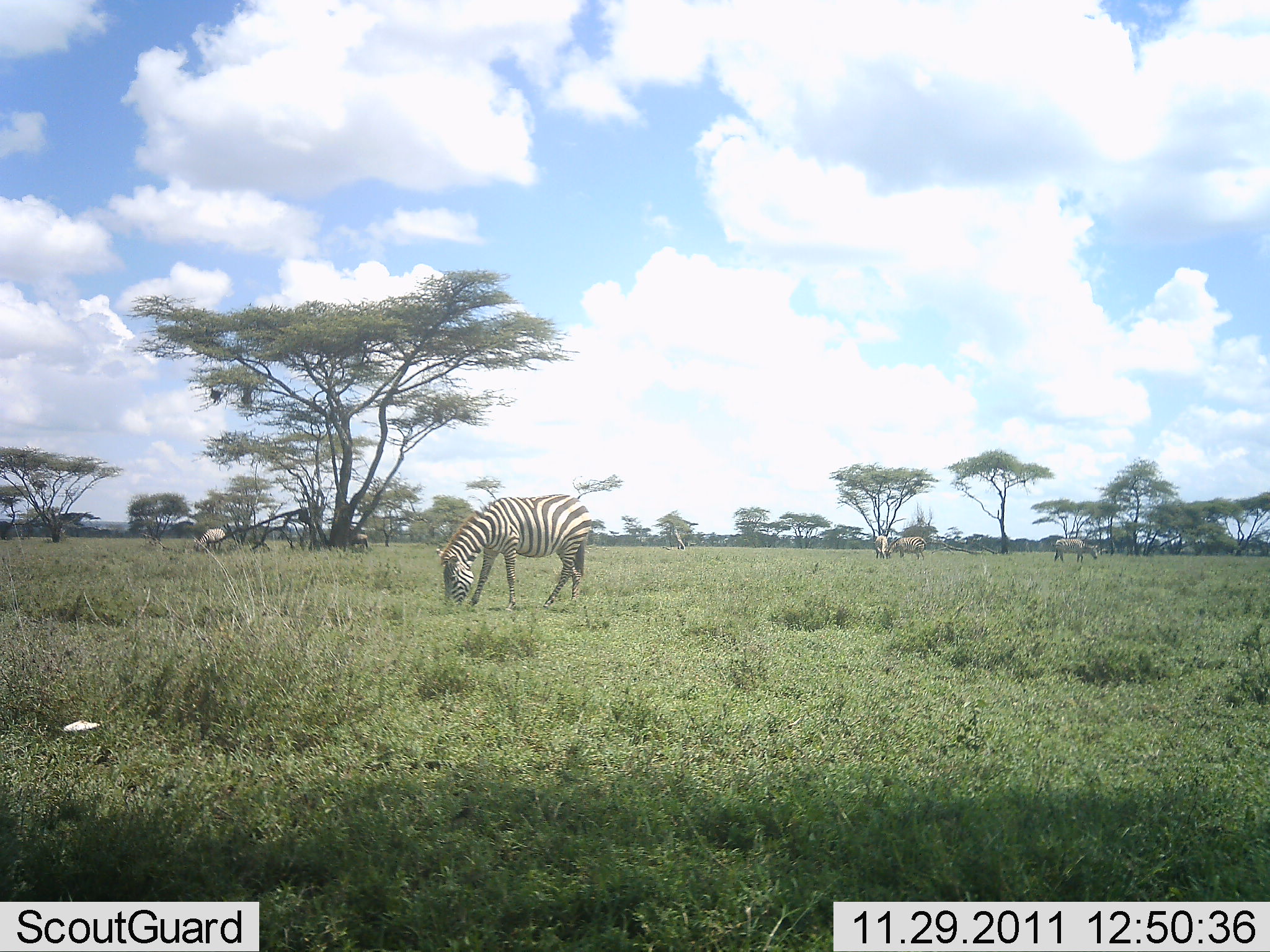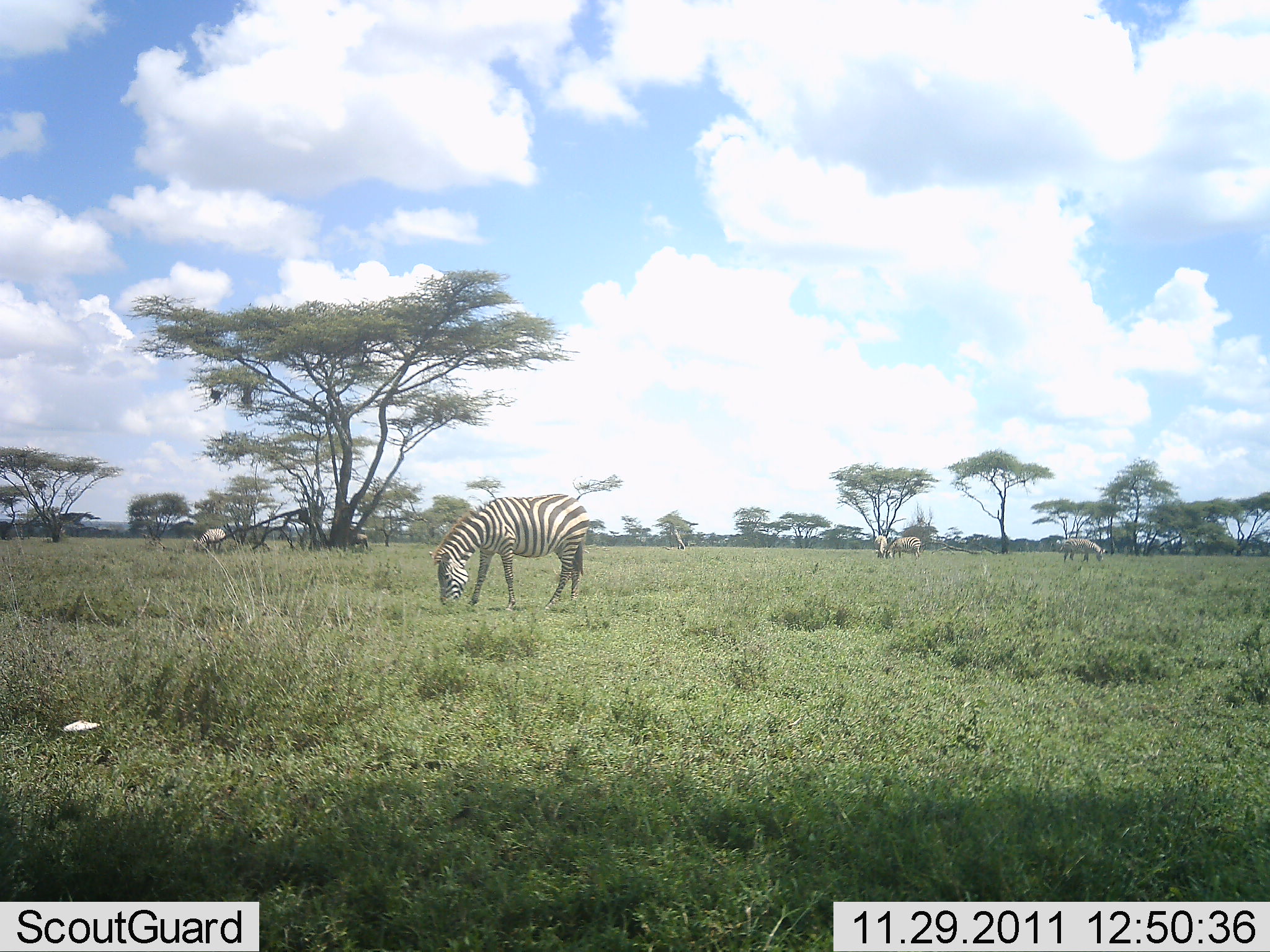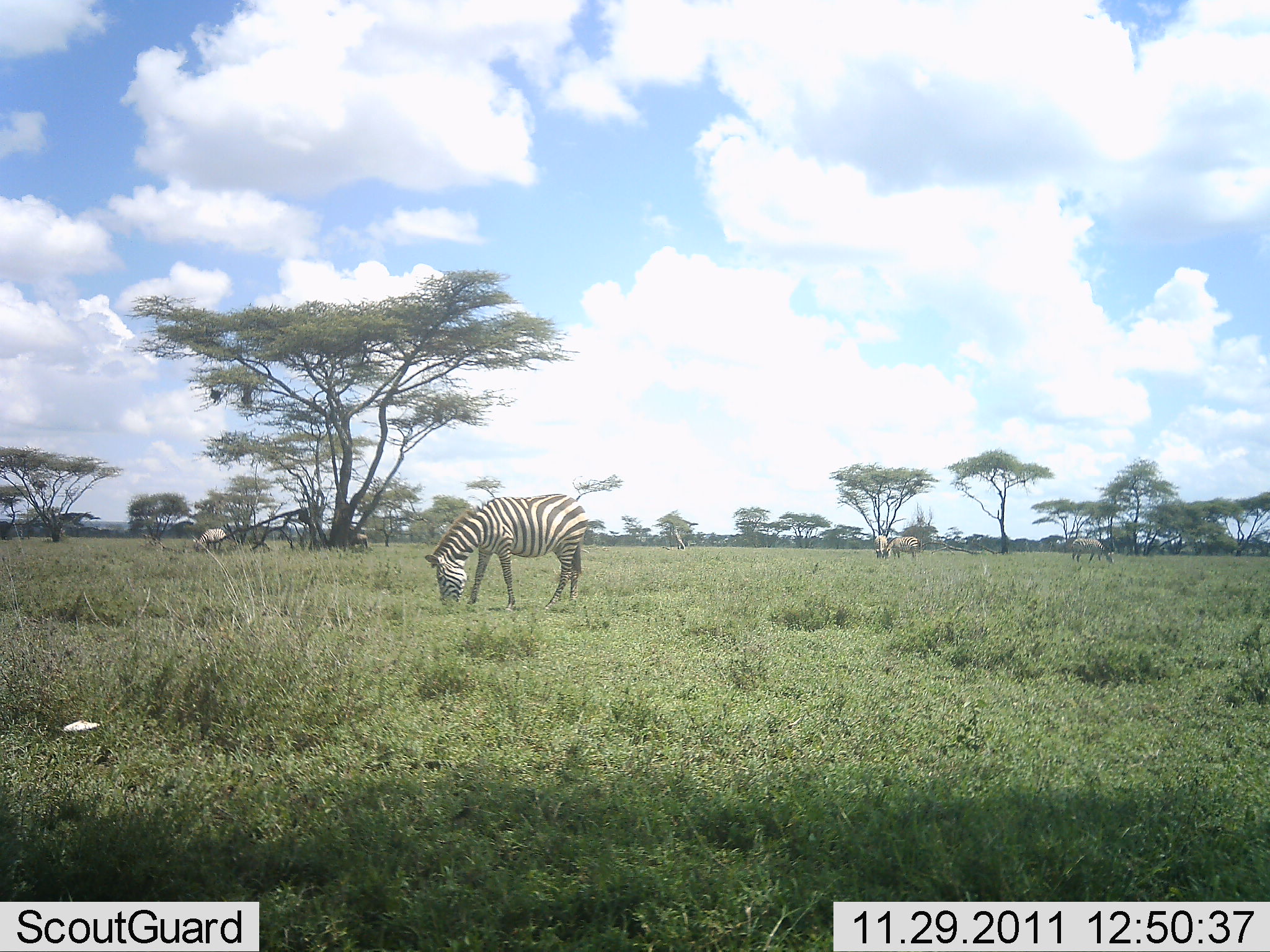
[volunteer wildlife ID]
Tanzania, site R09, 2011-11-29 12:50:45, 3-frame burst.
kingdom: Animalia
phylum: Chordata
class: Mammalia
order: Perissodactyla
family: Equidae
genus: Equus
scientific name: Equus quagga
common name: plains zebra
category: zebra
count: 5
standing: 29%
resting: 7%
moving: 21%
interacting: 0%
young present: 0%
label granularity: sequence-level